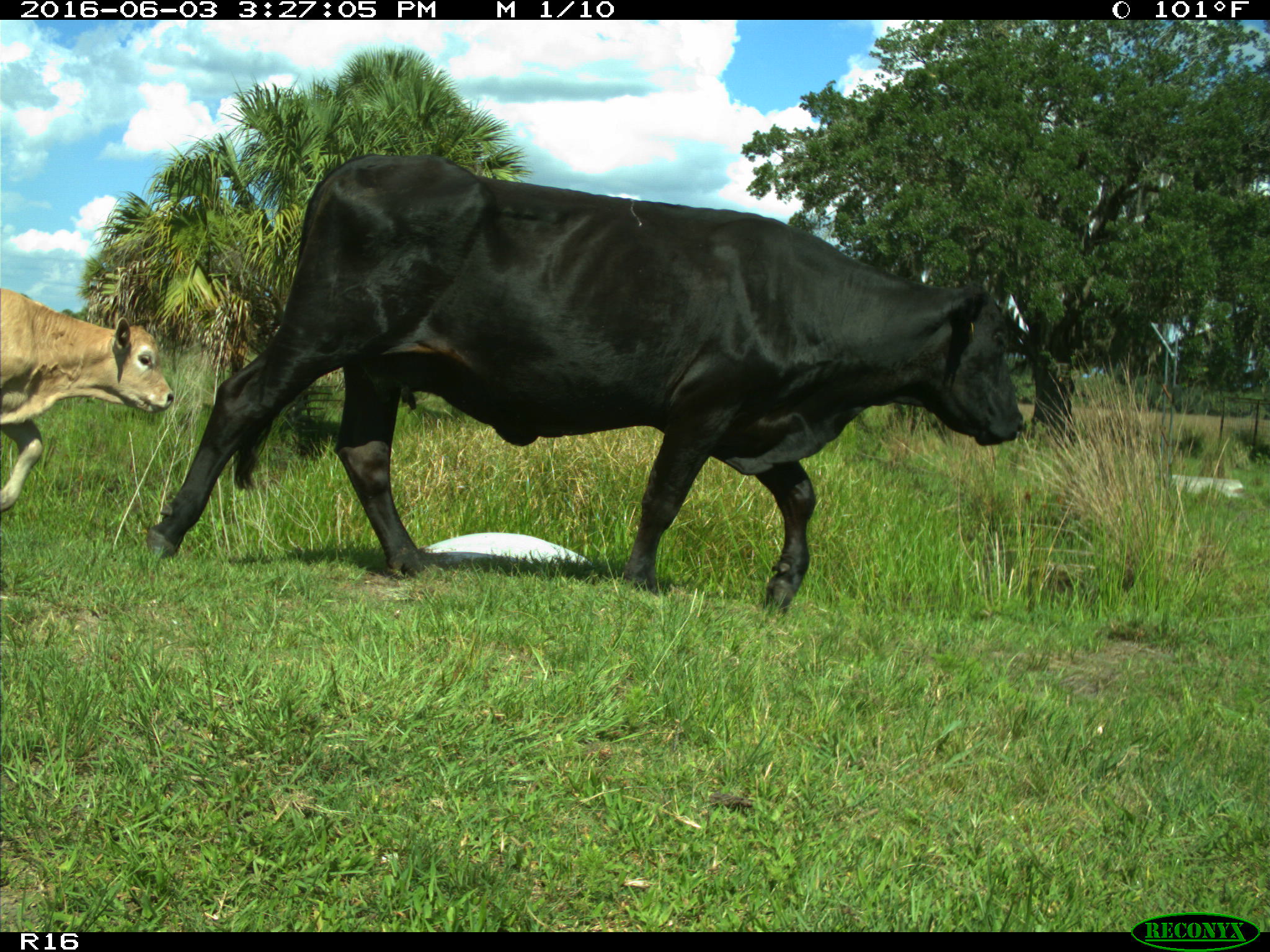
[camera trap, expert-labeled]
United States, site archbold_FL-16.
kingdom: Animalia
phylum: Chordata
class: Mammalia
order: Artiodactyla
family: Bovidae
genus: Bos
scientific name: Bos taurus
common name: domestic cow